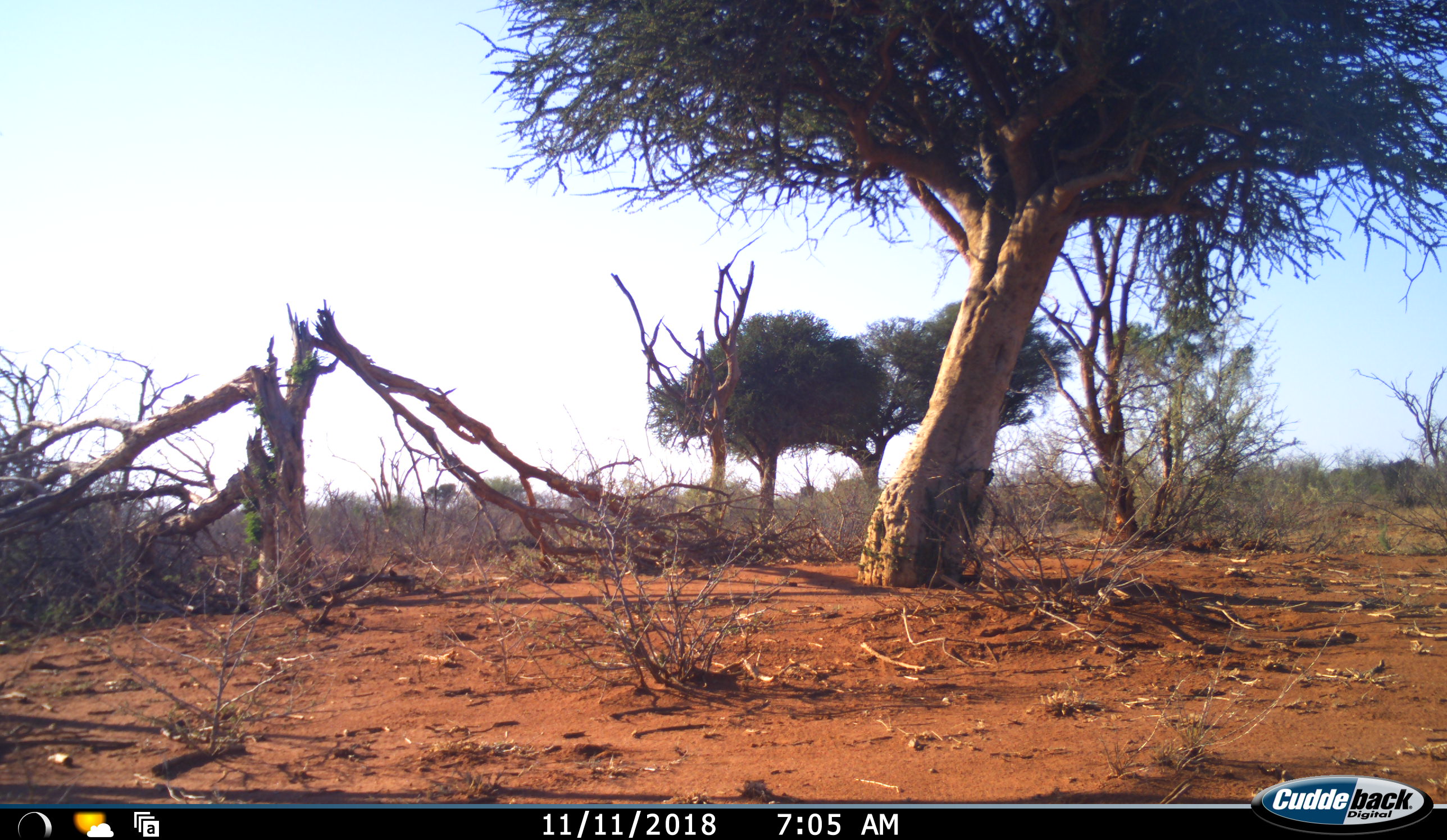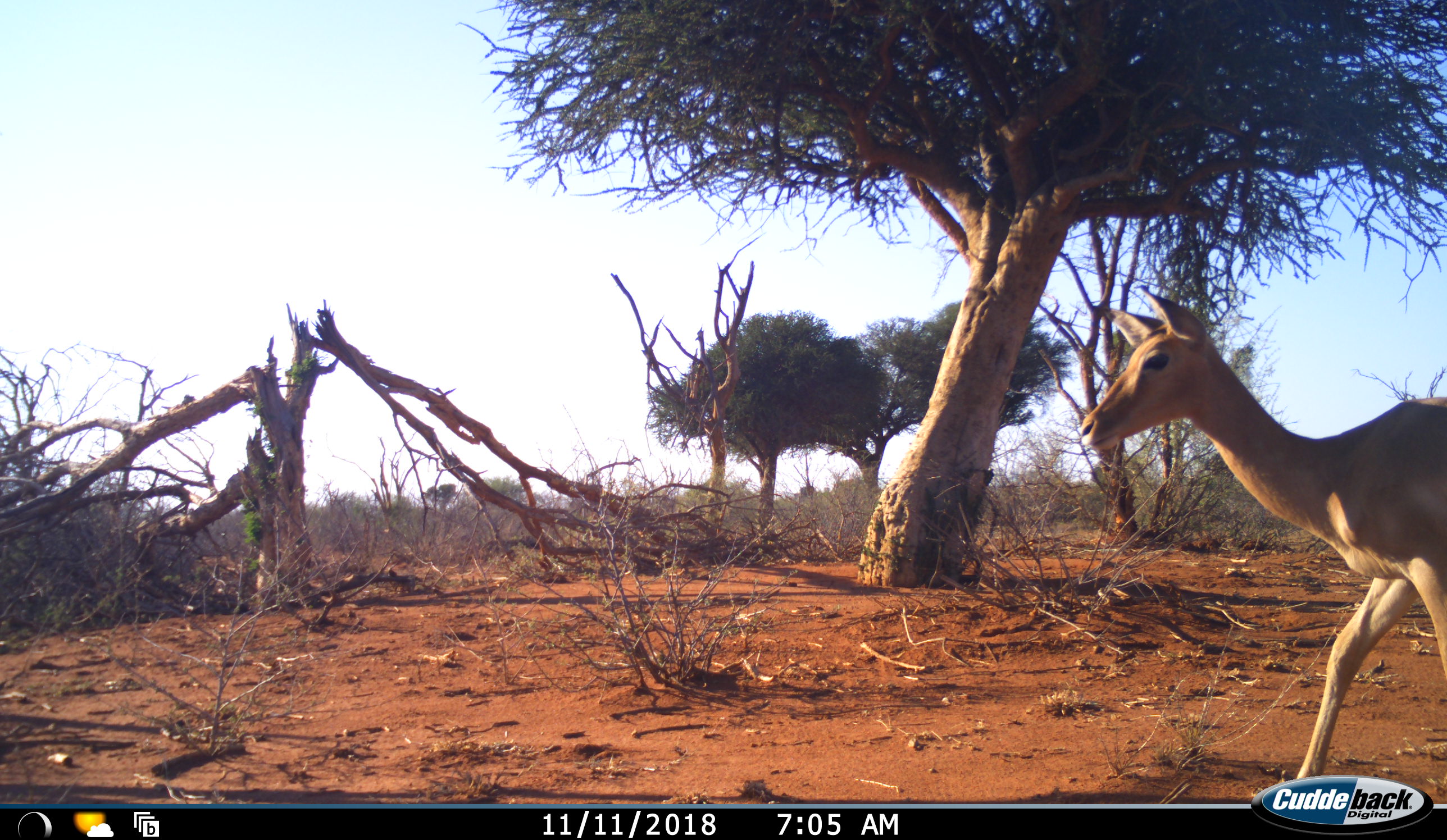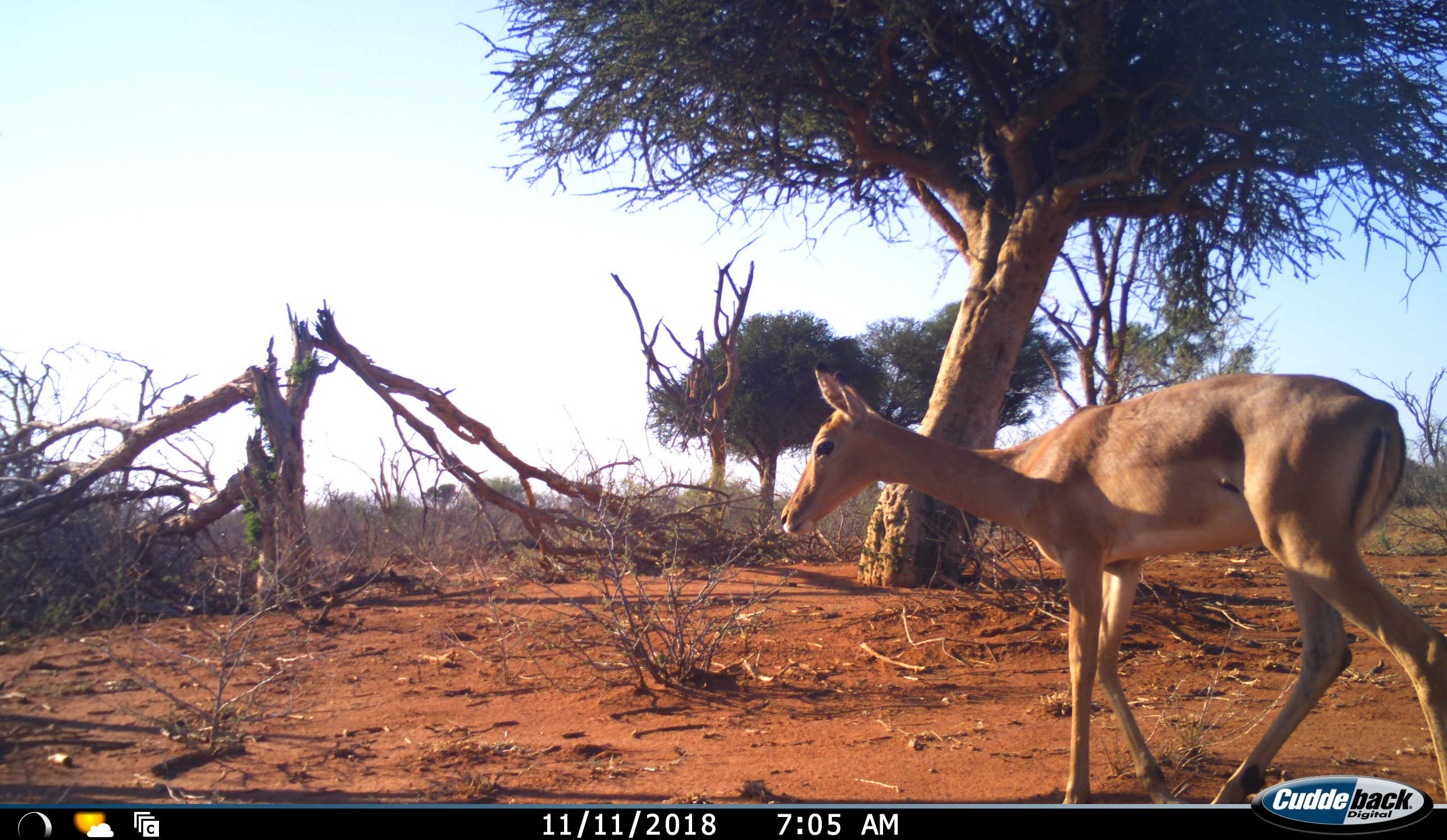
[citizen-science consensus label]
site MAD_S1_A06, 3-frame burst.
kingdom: Animalia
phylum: Chordata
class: Mammalia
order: Artiodactyla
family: Bovidae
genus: Aepyceros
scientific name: Aepyceros melampus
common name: impala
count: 1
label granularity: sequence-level